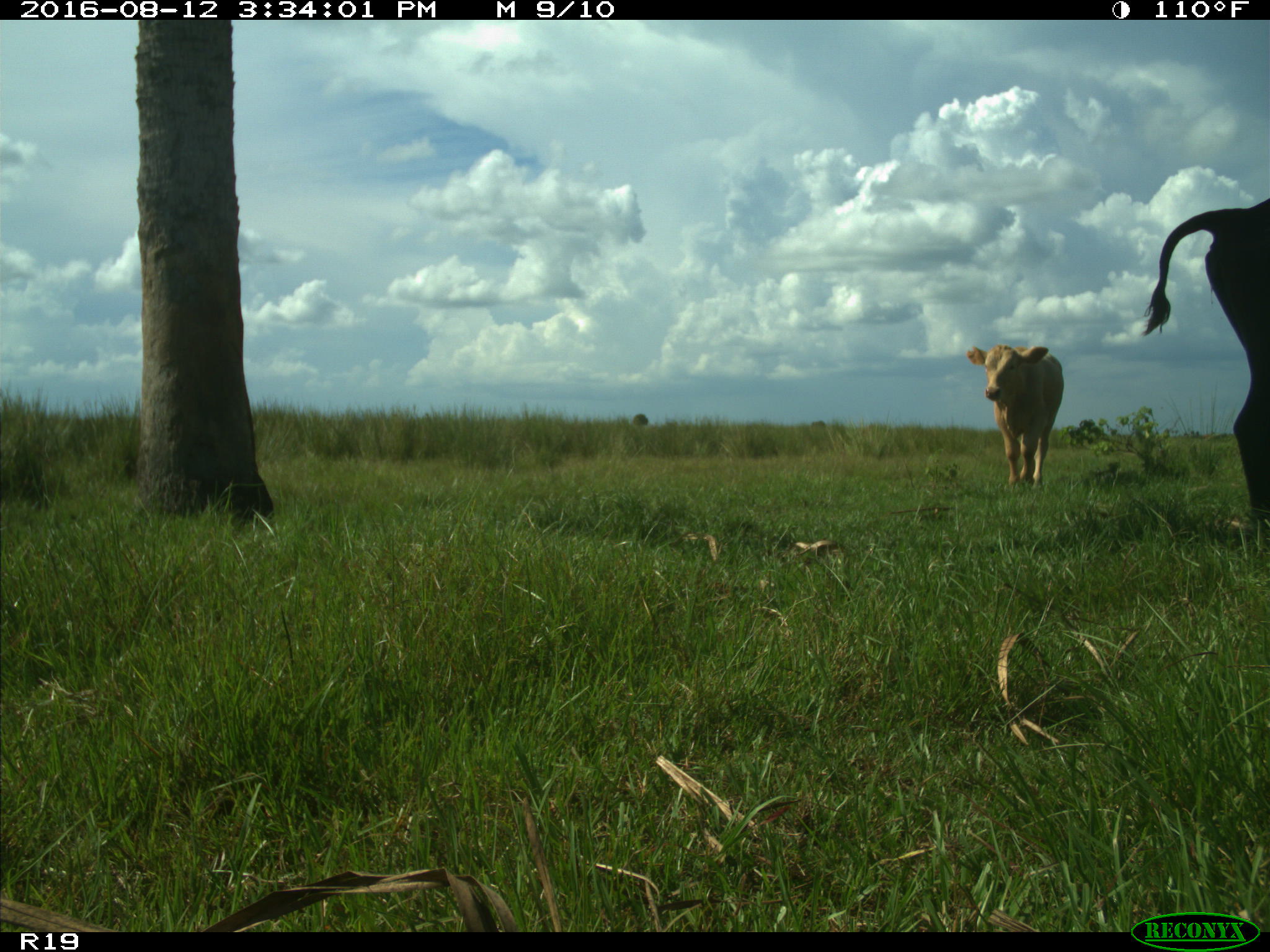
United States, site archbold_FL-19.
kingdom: Animalia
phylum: Chordata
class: Mammalia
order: Artiodactyla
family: Bovidae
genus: Bos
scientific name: Bos taurus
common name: domestic cow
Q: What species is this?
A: Bos taurus (domestic cow).